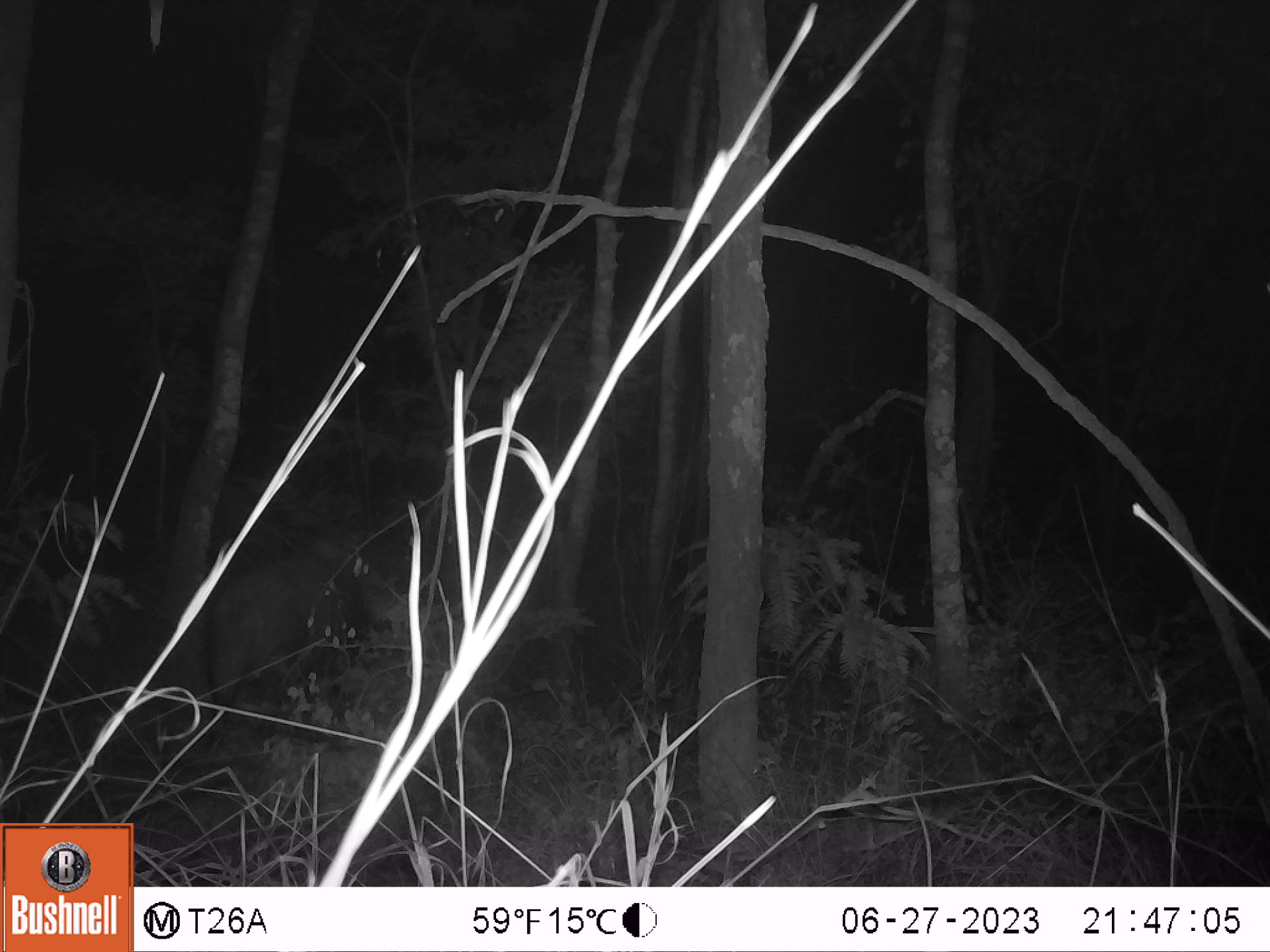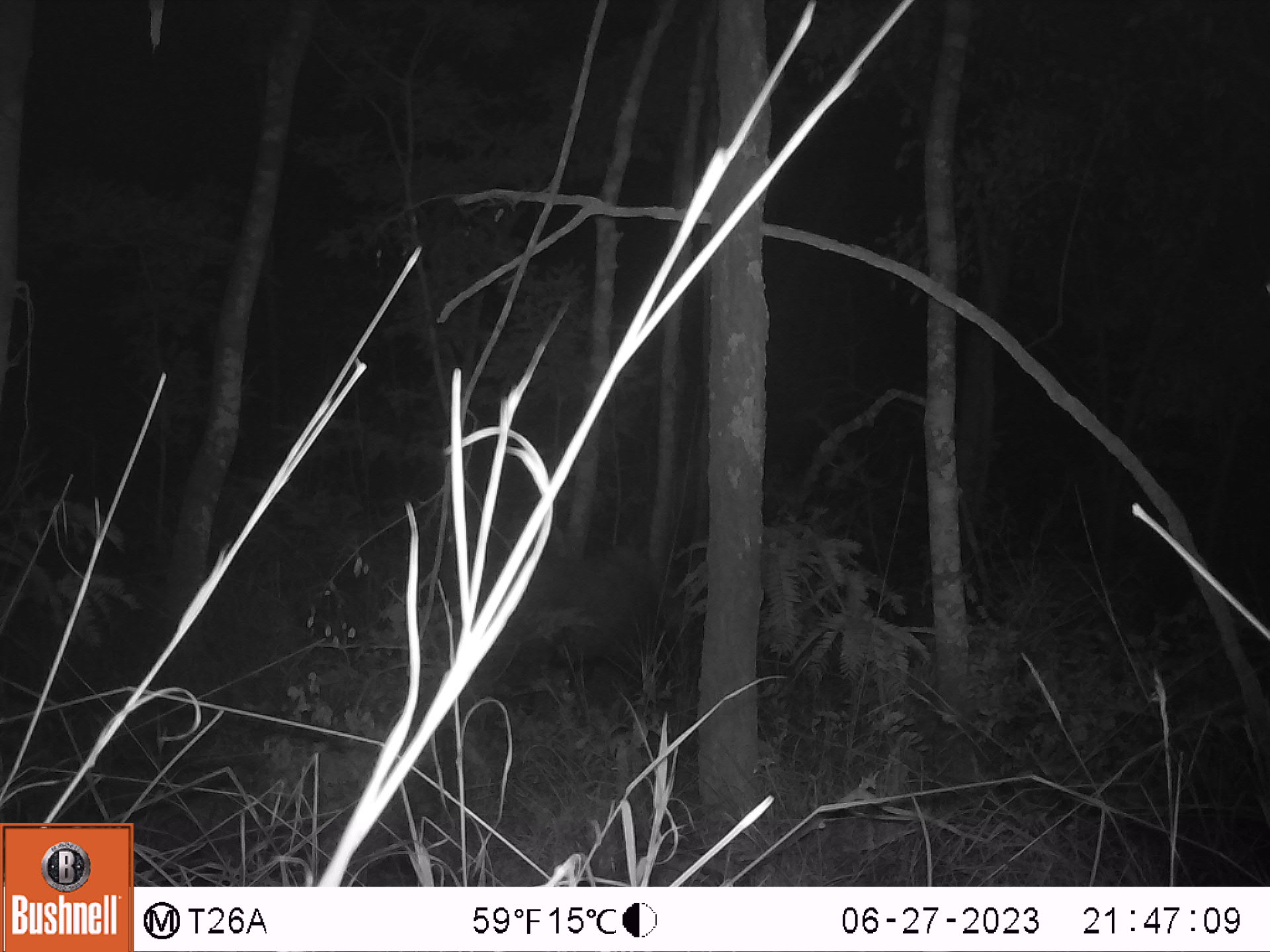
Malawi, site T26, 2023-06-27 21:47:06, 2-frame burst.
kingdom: Animalia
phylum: Chordata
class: Mammalia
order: Artiodactyla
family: Suidae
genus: Potamochoerus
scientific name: Potamochoerus larvatus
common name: bushpig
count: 1